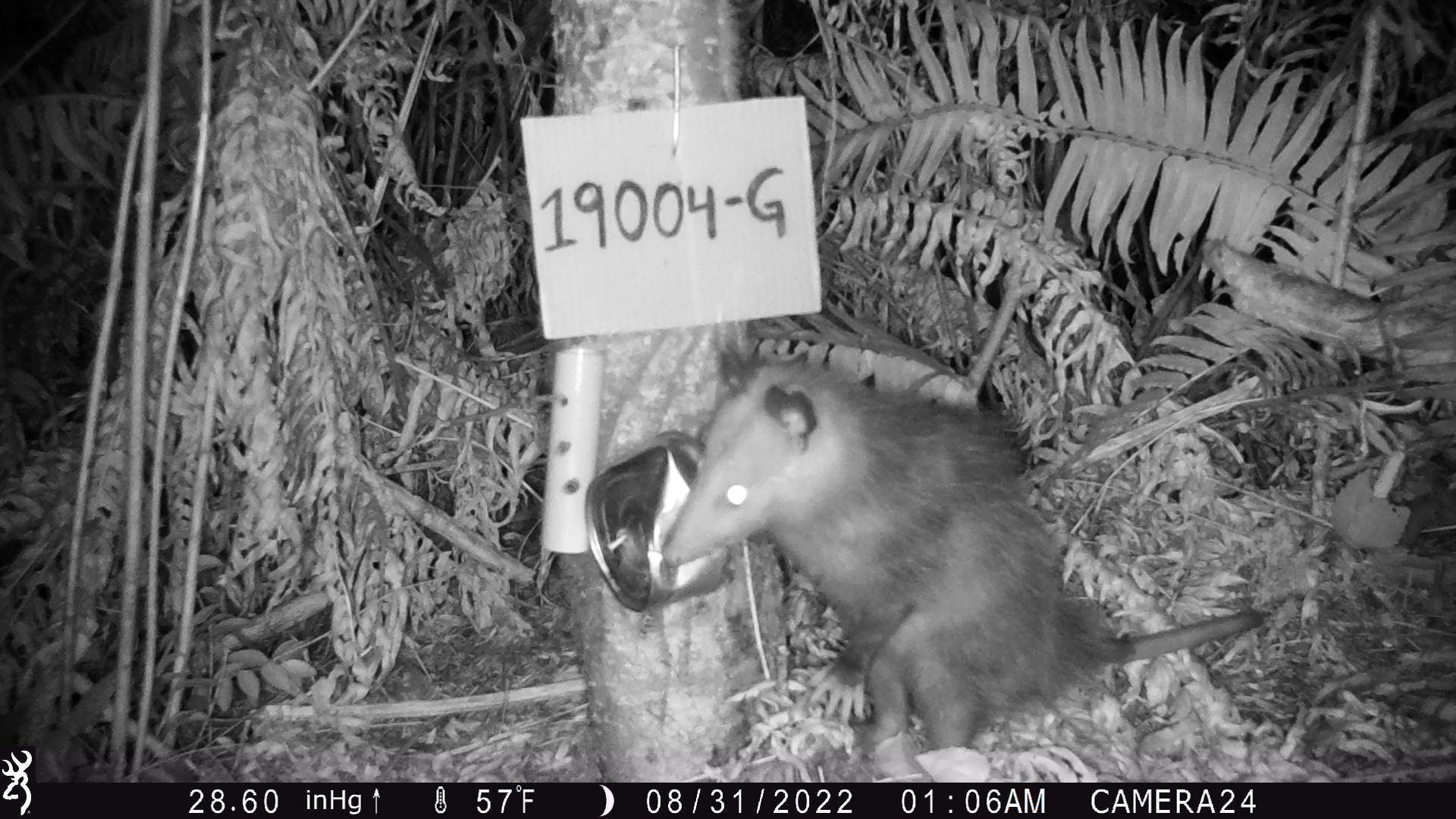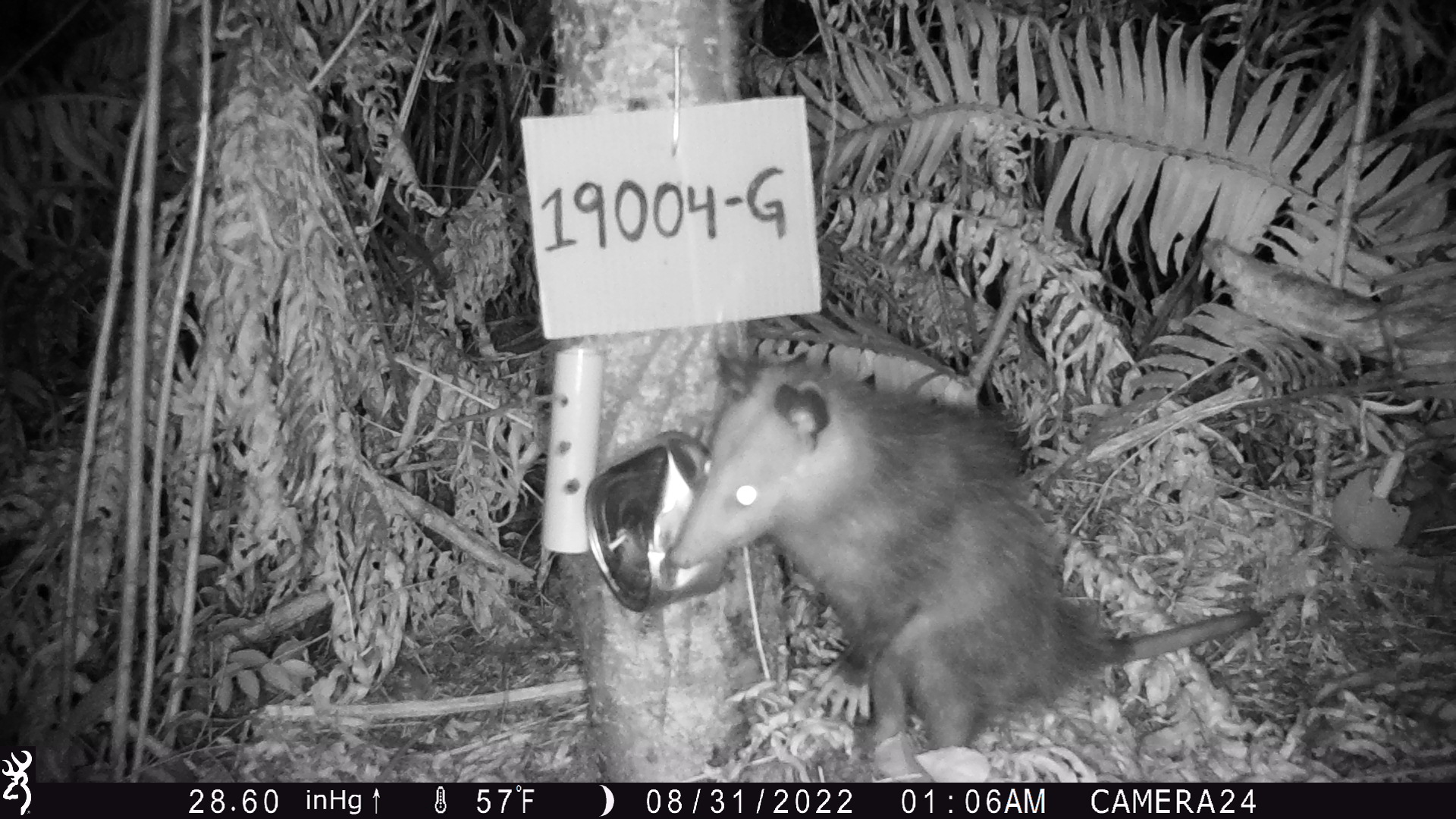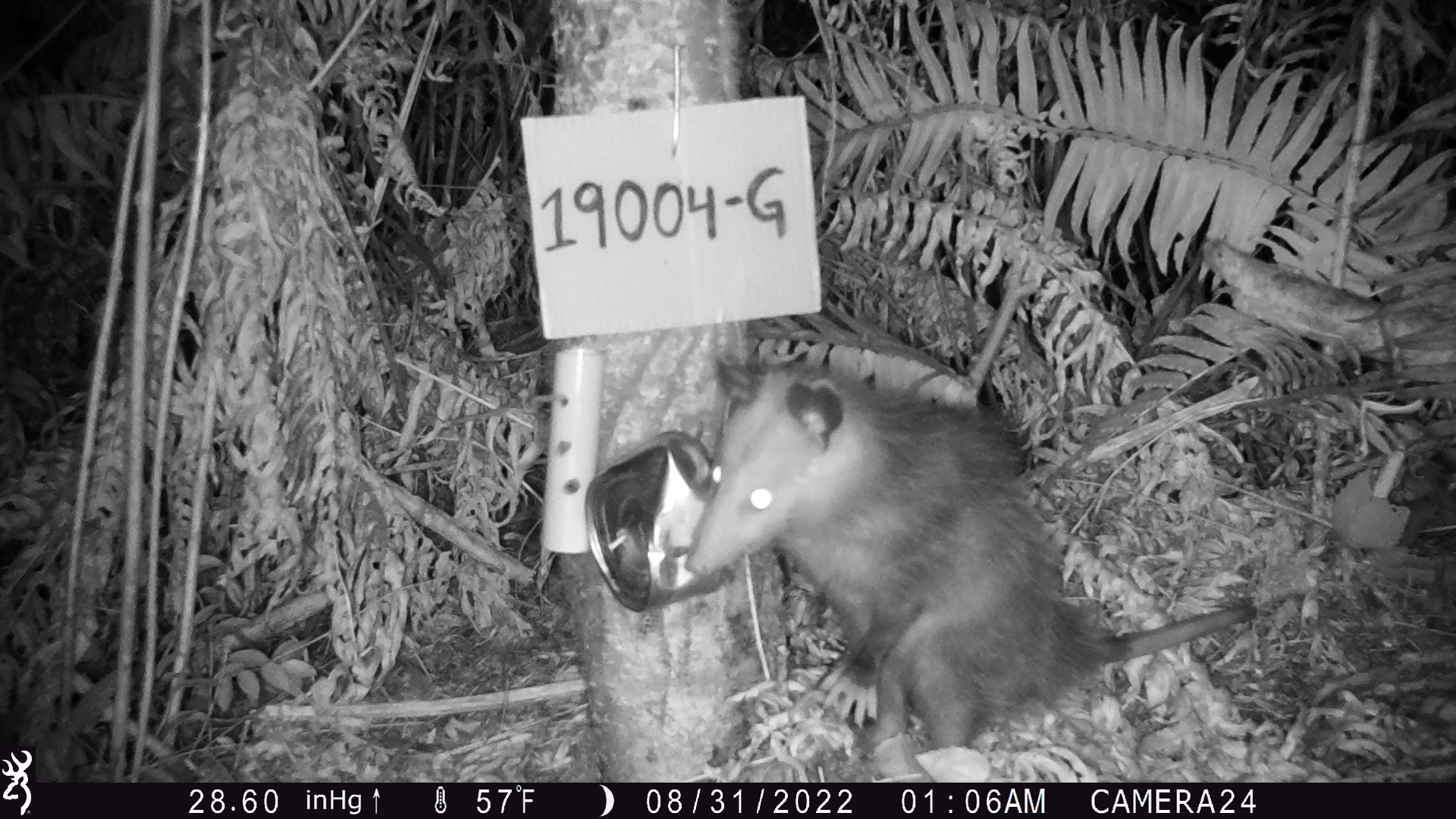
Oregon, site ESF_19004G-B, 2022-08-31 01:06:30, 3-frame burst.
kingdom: Animalia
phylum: Chordata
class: Mammalia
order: Didelphimorphia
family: Didelphidae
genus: Didelphis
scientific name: Didelphis virginiana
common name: virginia opossum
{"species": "virginia opossum (Didelphis virginiana)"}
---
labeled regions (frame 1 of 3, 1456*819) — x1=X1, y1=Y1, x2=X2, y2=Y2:
virginia opossum: x1=620, y1=311, x2=1273, y2=772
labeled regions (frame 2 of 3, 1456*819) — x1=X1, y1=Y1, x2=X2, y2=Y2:
virginia opossum: x1=648, y1=315, x2=1279, y2=747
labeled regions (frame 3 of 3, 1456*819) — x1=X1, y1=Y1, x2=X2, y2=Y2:
virginia opossum: x1=649, y1=308, x2=1270, y2=766